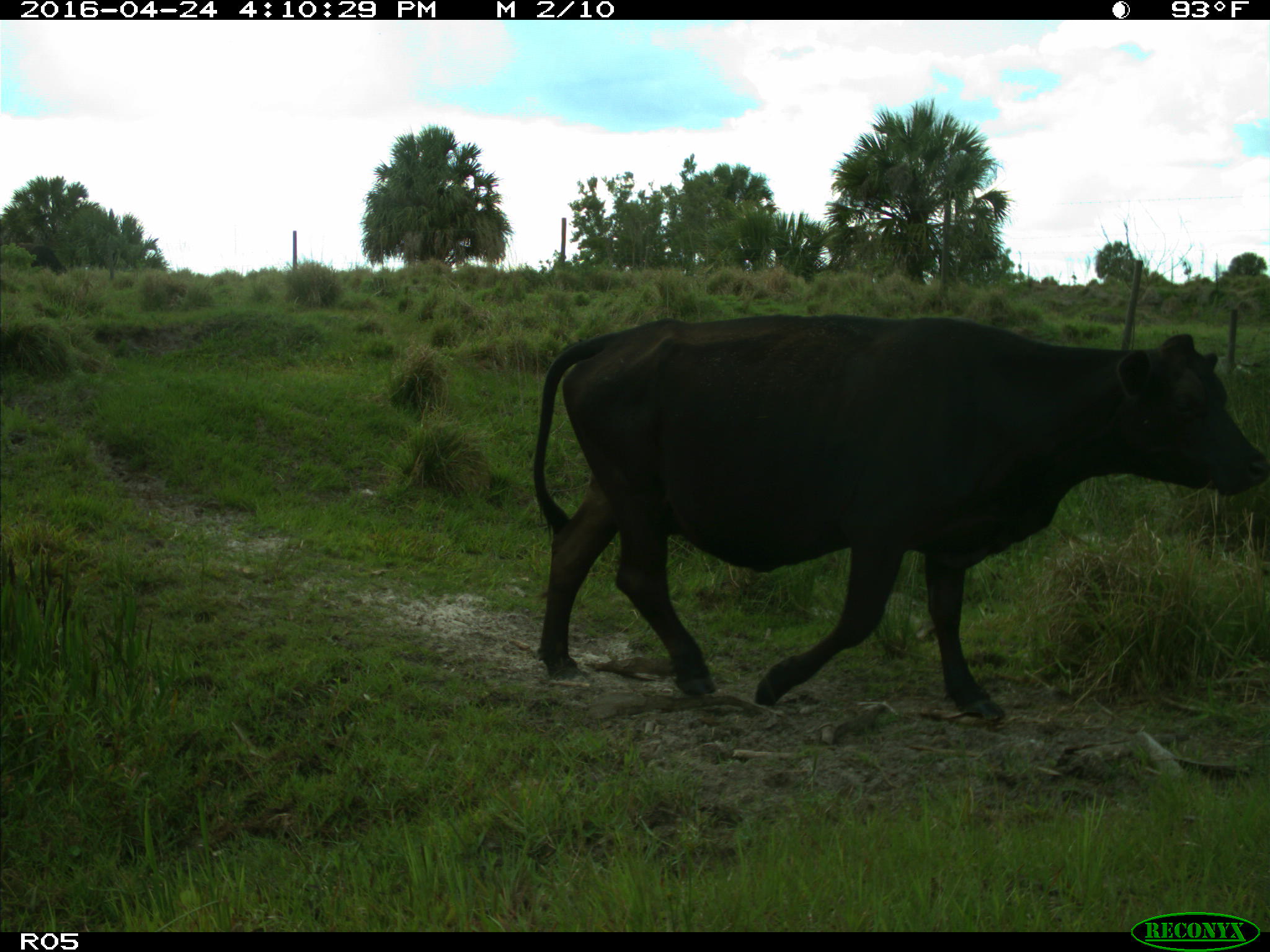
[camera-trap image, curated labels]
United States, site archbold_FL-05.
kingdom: Animalia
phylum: Chordata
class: Mammalia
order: Artiodactyla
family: Bovidae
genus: Bos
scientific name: Bos taurus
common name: domestic cow